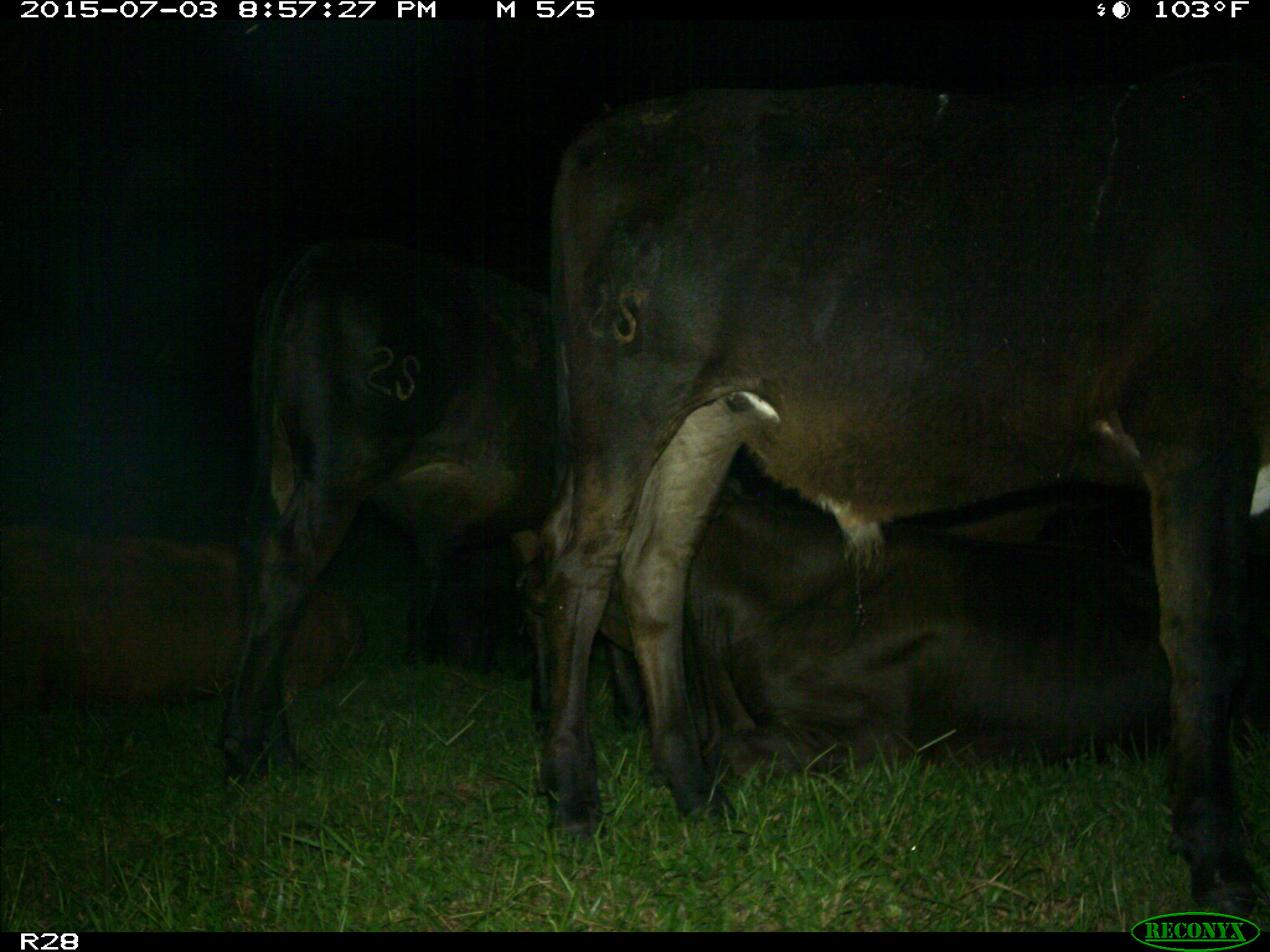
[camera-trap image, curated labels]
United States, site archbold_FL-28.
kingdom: Animalia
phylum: Chordata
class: Mammalia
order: Artiodactyla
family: Bovidae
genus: Bos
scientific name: Bos taurus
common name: domestic cow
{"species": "Bos taurus (domestic cow)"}